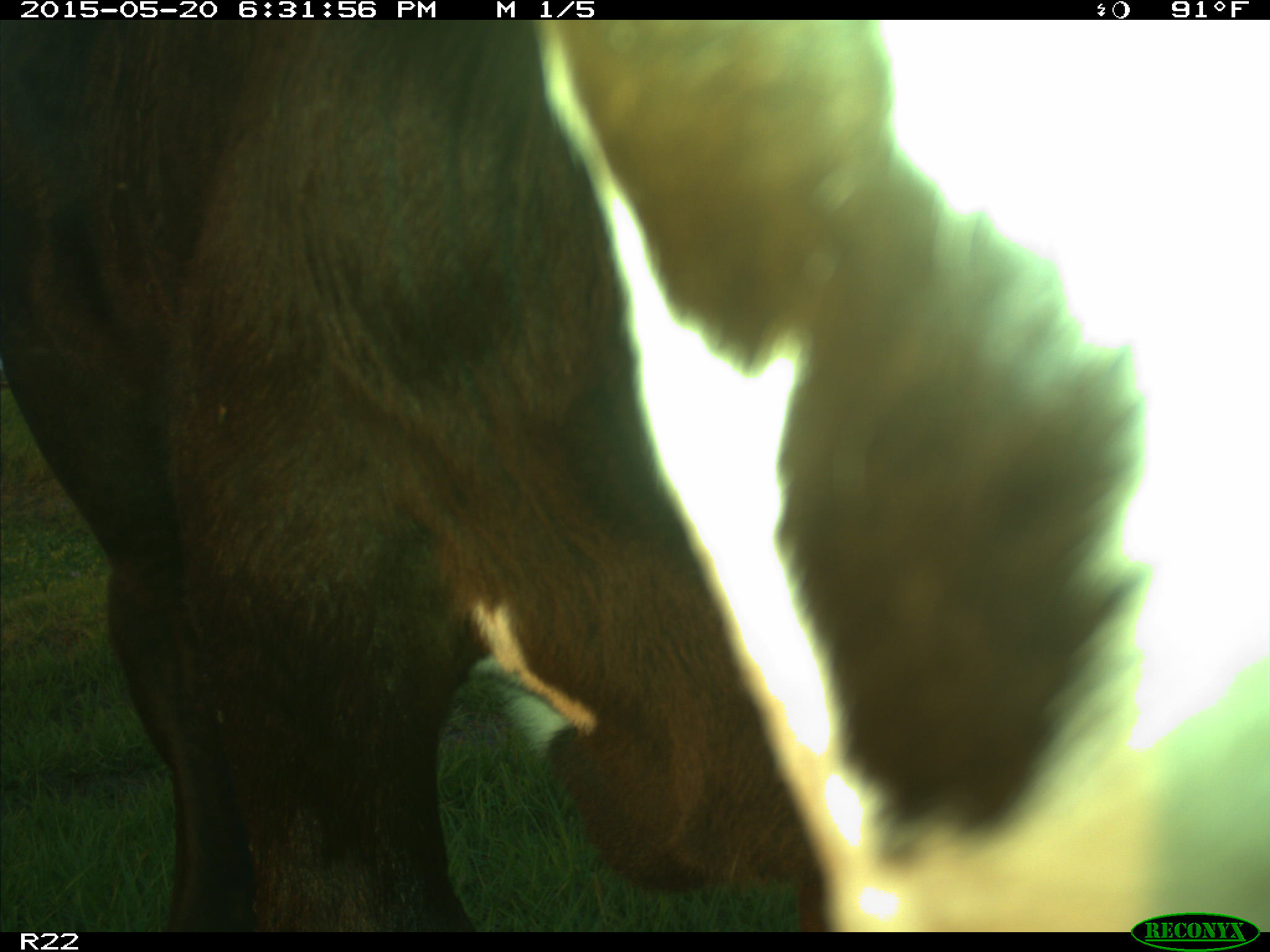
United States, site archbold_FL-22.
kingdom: Animalia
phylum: Chordata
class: Mammalia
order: Artiodactyla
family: Bovidae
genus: Bos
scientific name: Bos taurus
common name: domestic cow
Bos taurus (domestic cow).